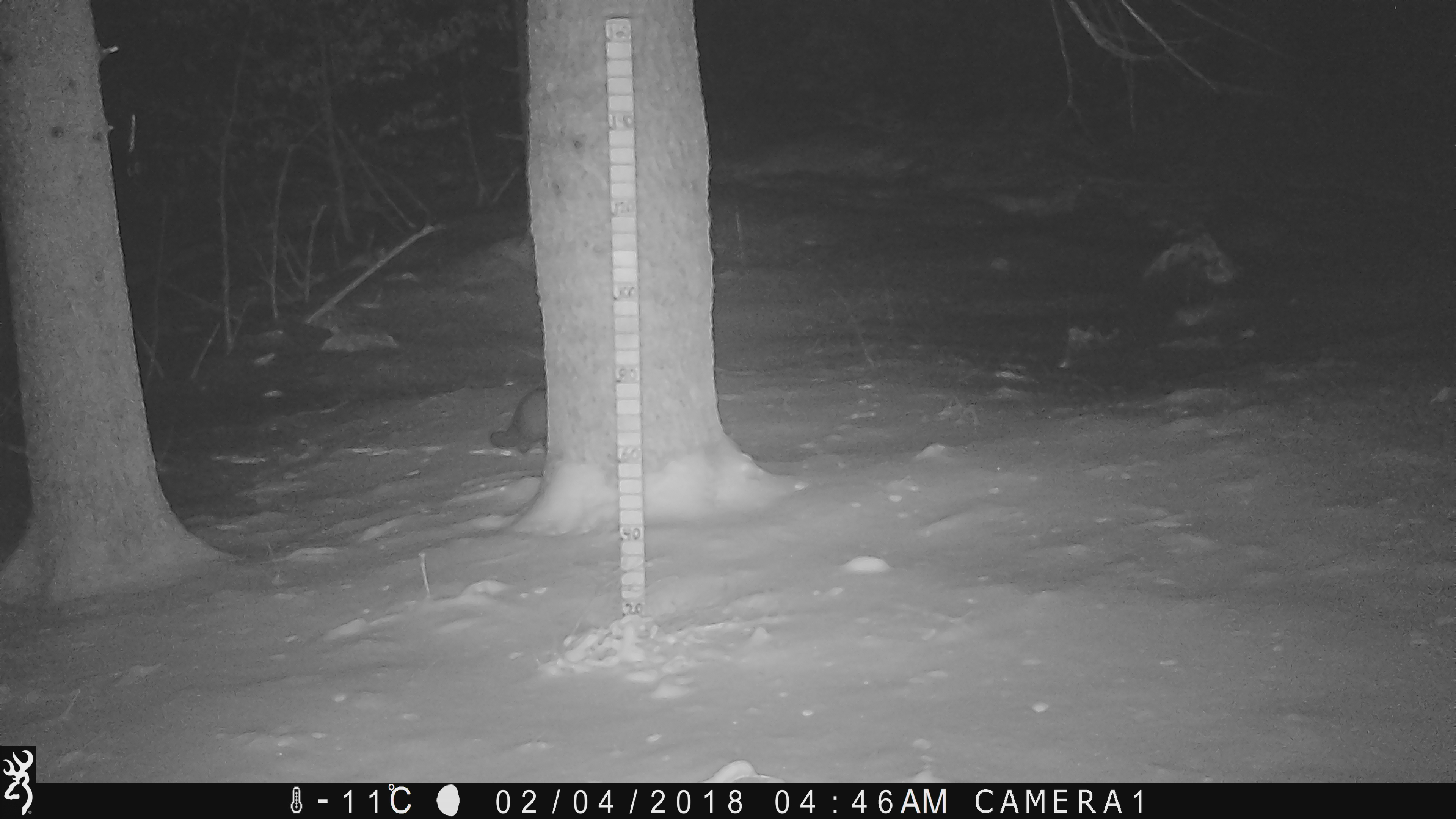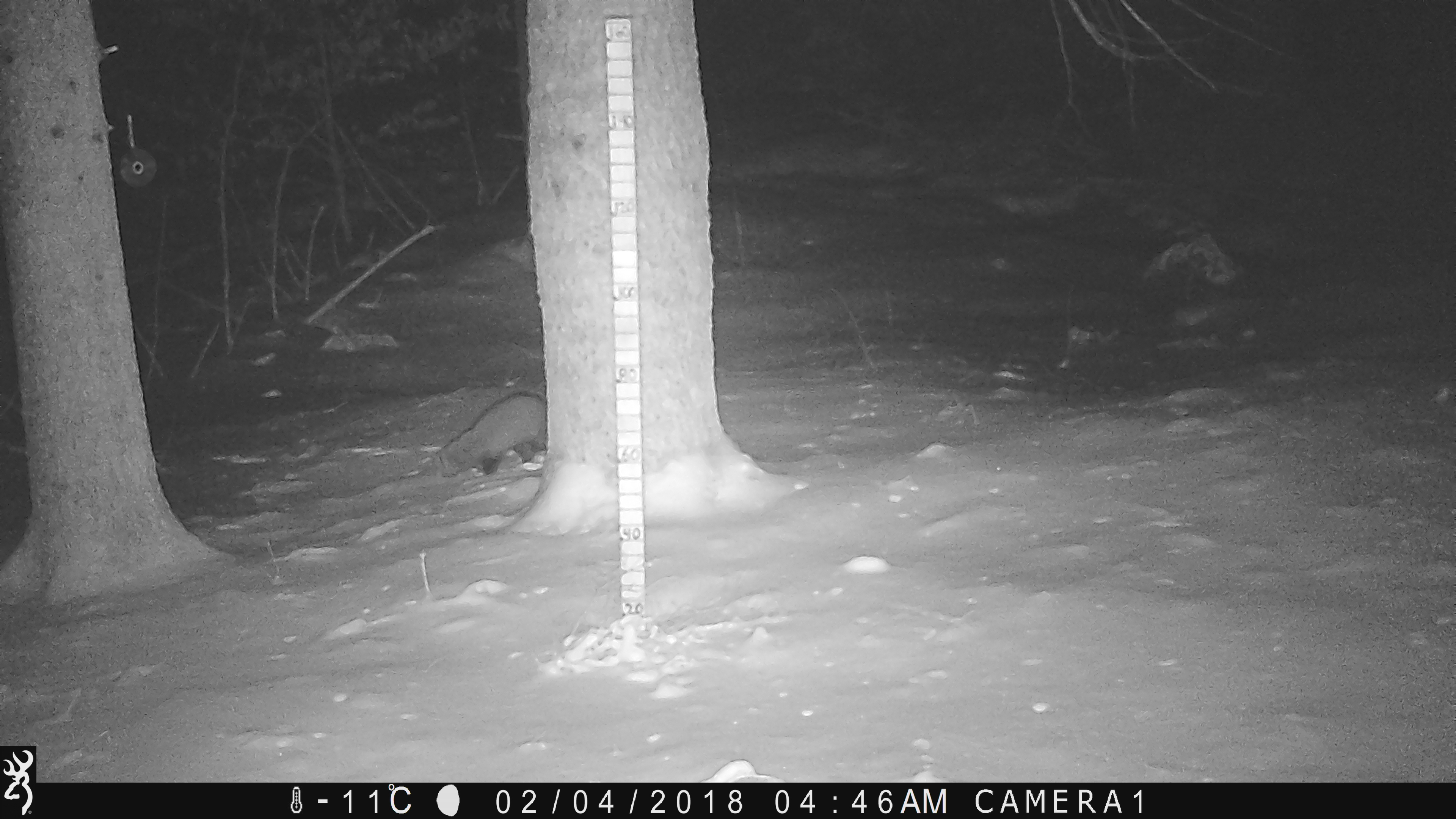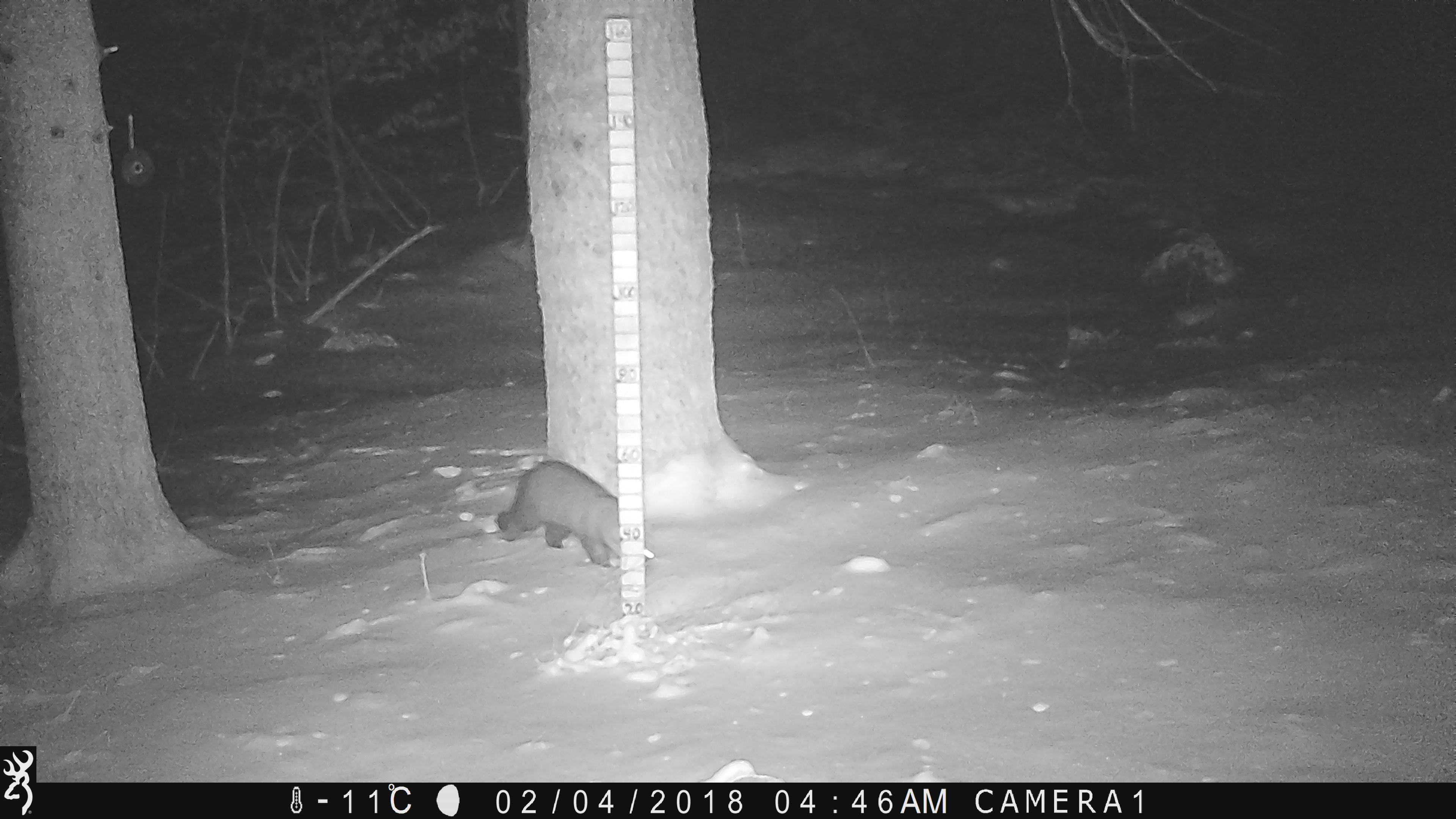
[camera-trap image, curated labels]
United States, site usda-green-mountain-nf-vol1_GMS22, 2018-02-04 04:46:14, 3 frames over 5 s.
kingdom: Animalia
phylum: Chordata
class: Mammalia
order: Carnivora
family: Mustelidae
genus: Pekania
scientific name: Pekania pennanti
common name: fisher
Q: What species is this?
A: Fisher (Pekania pennanti).